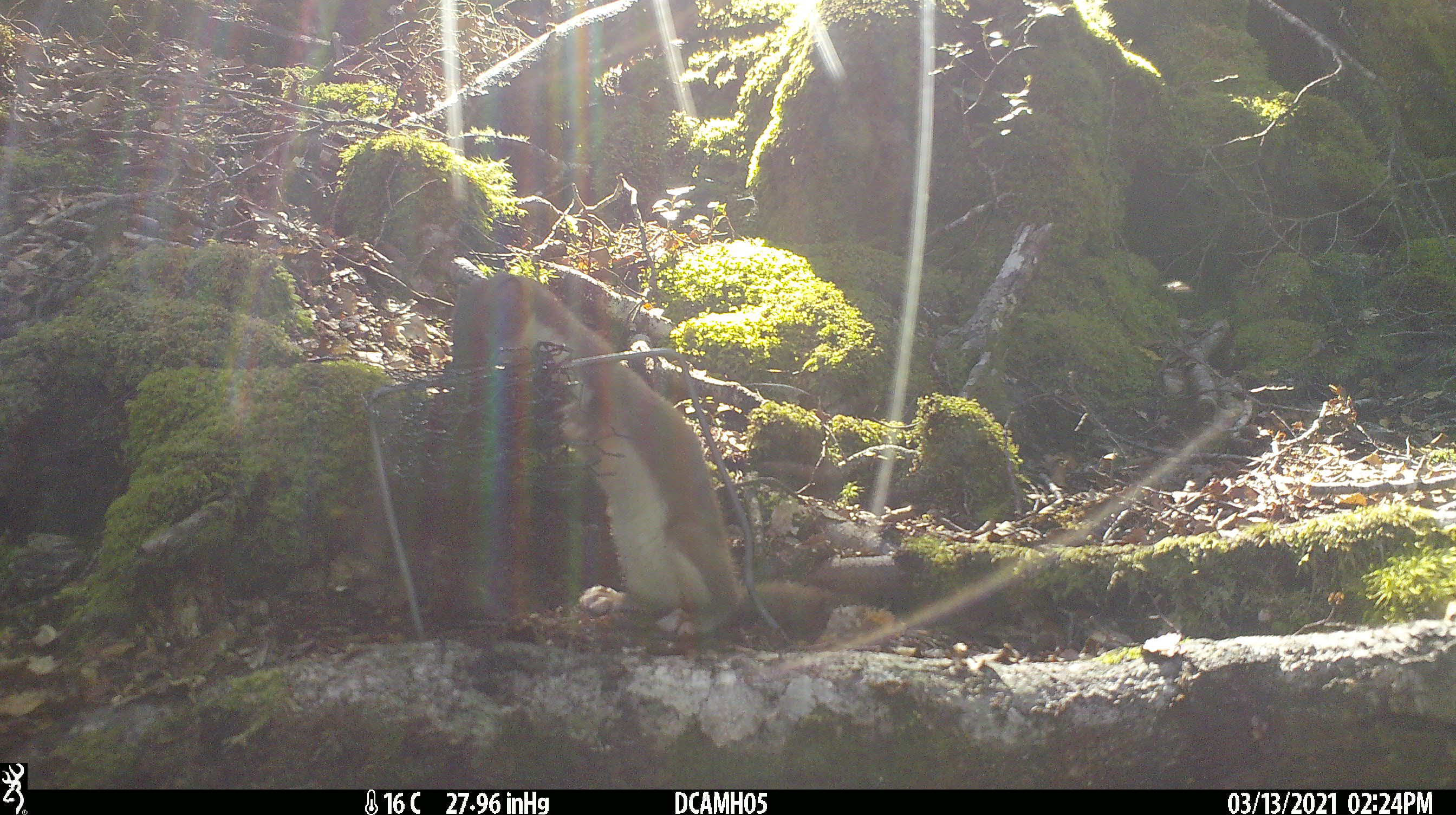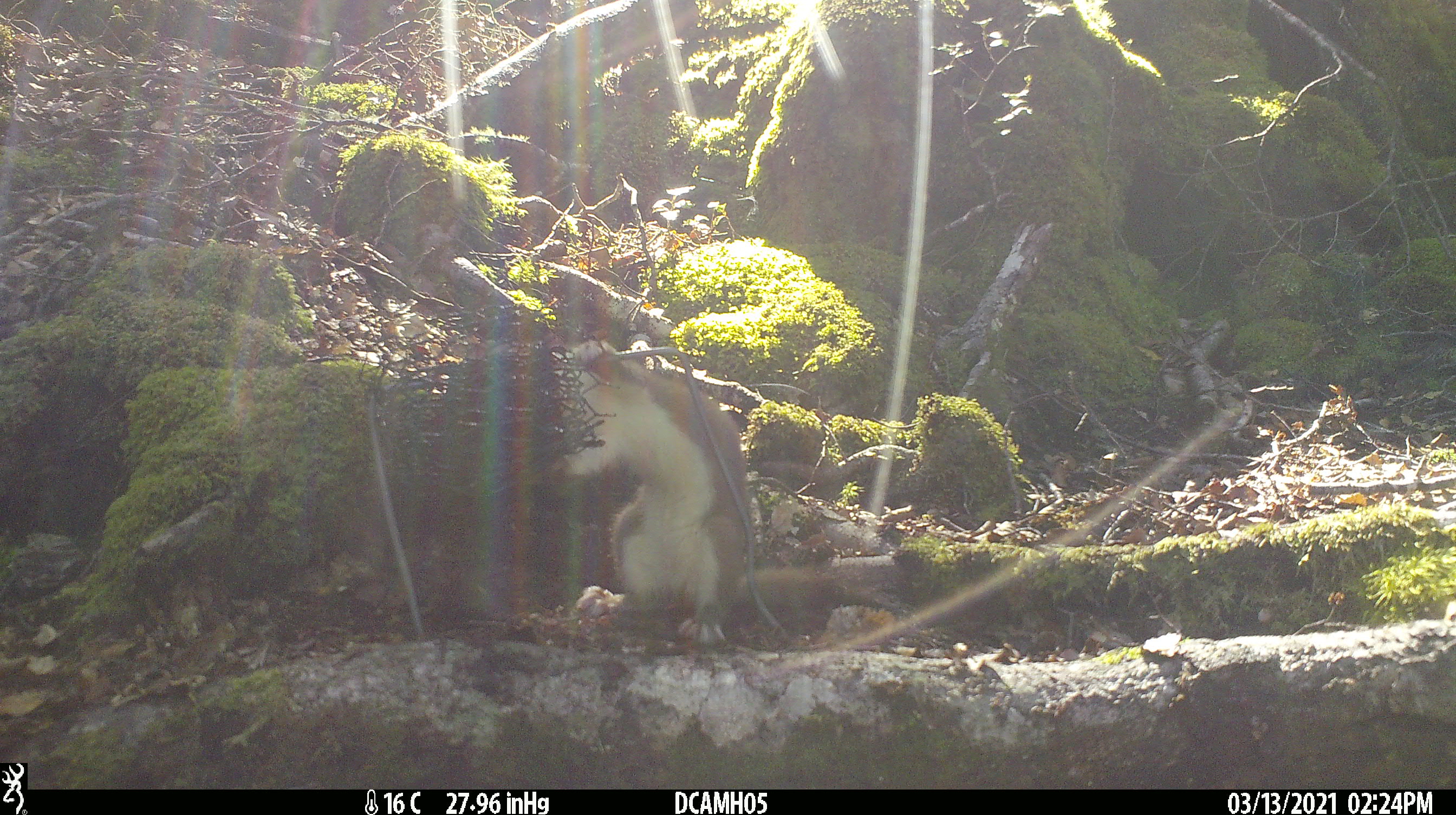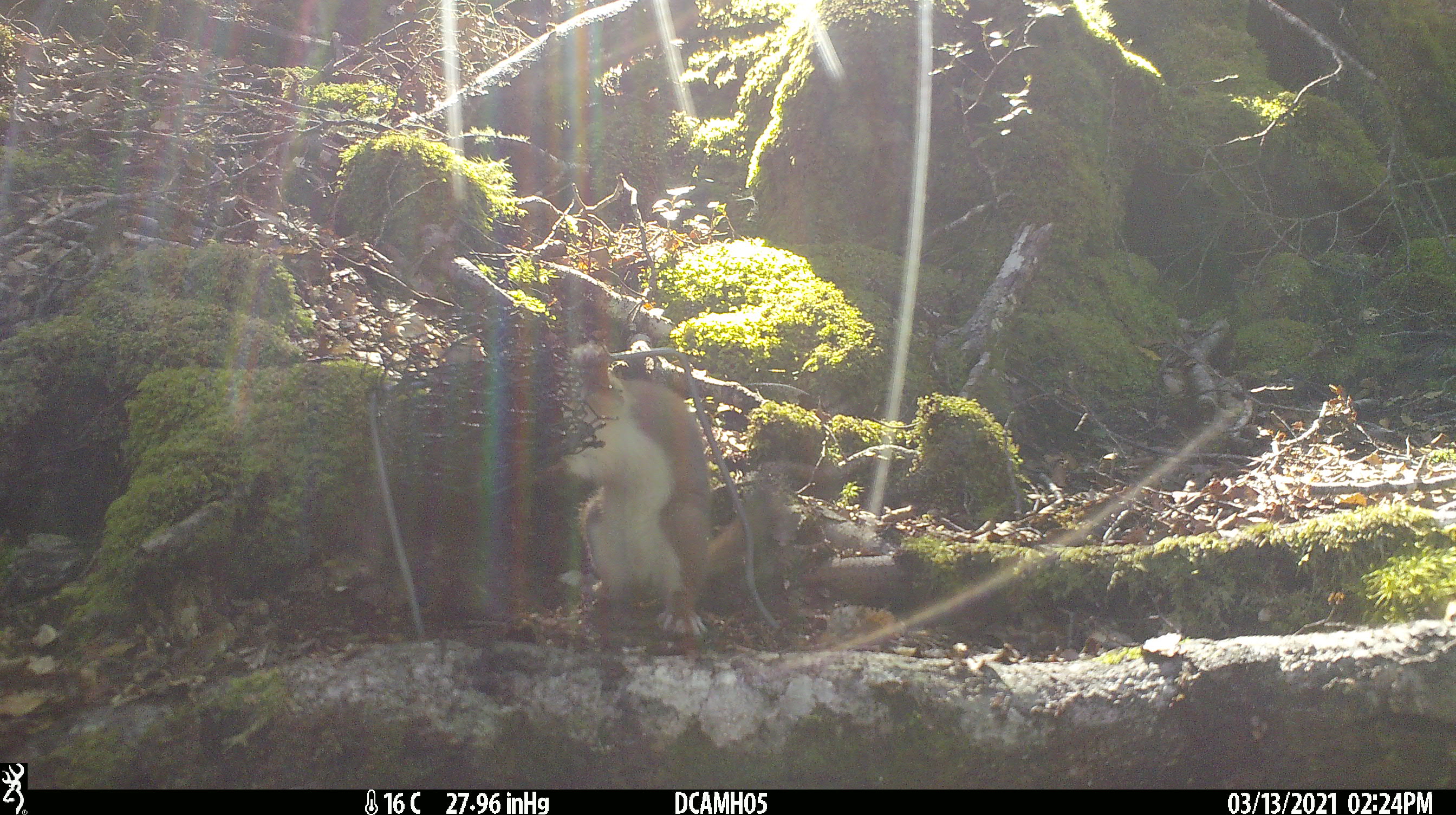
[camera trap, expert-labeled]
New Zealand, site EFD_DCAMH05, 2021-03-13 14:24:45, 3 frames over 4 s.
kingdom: Animalia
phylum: Chordata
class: Mammalia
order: Carnivora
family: Mustelidae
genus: Mustela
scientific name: Mustela erminea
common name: stoat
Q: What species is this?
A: Stoat (Mustela erminea).